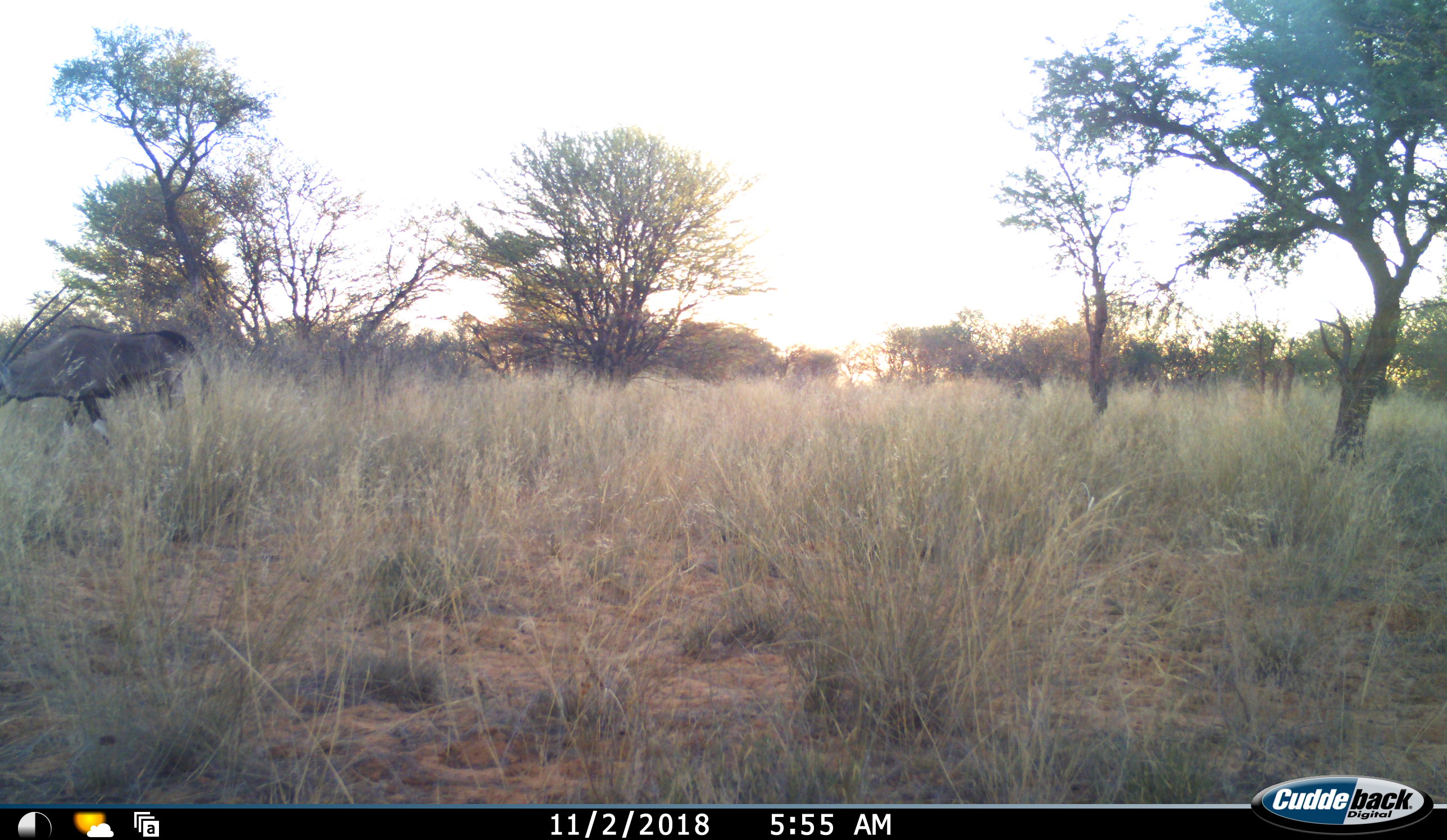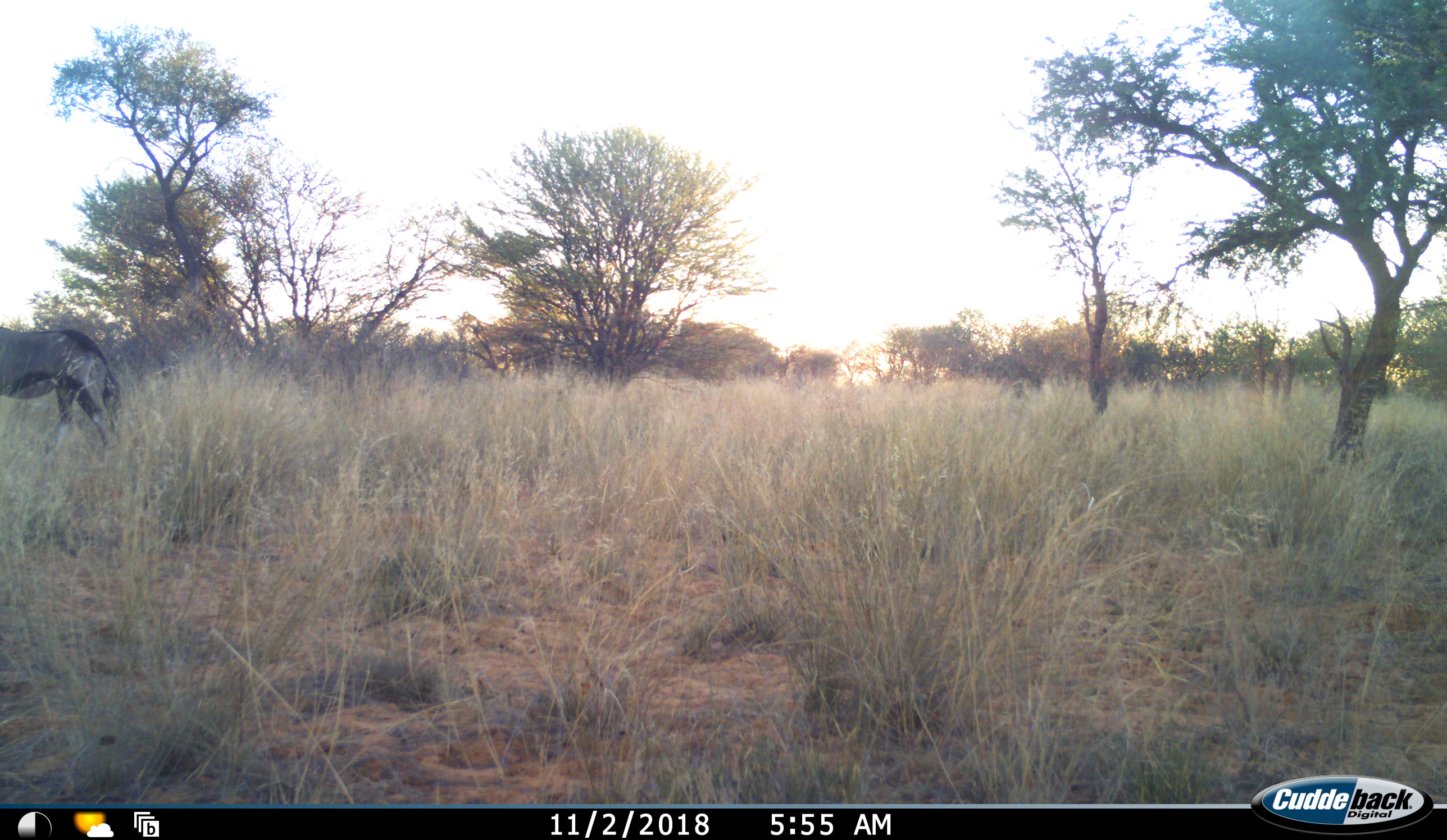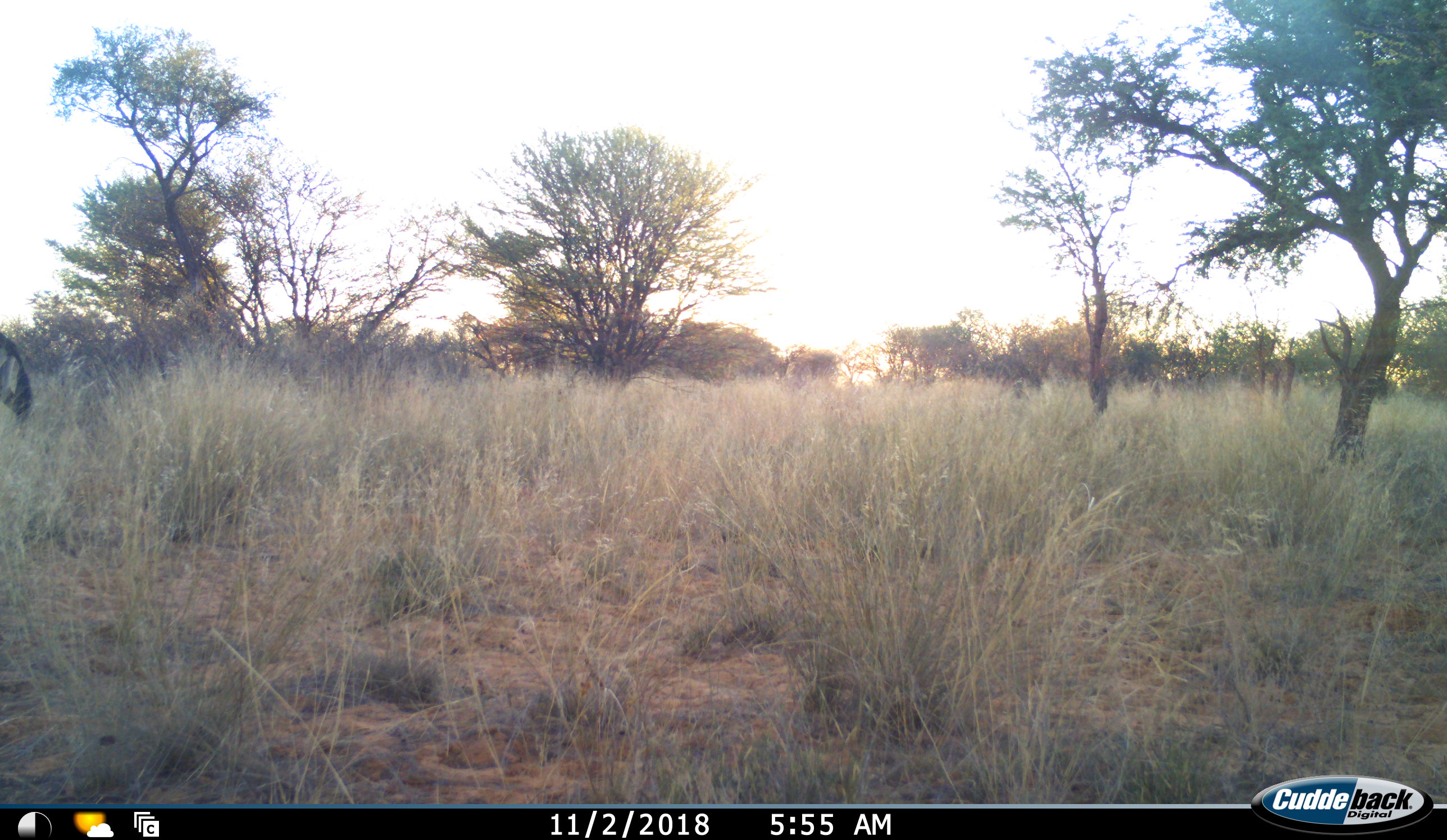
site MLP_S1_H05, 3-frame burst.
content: unidentified animal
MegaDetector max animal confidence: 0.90